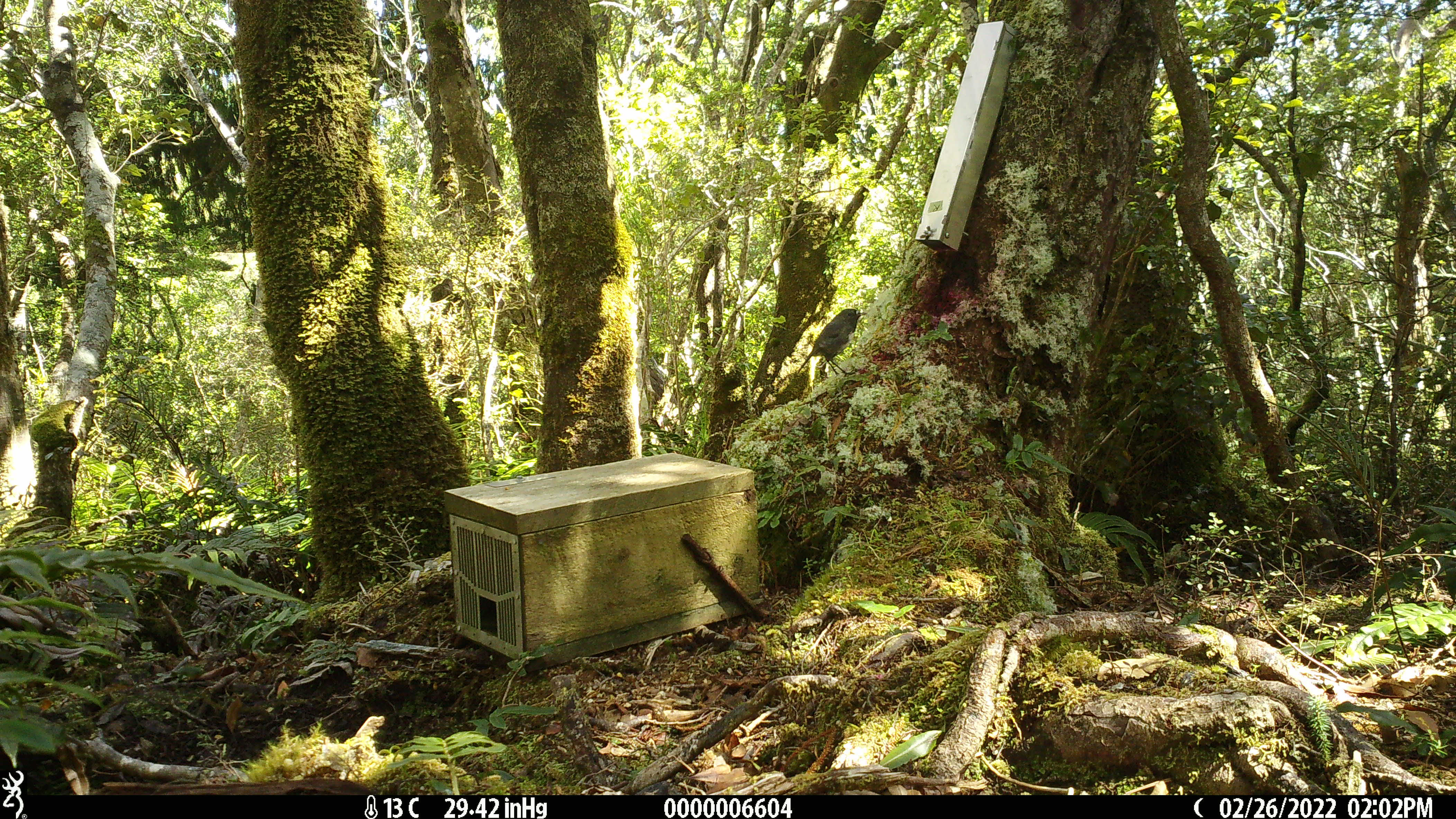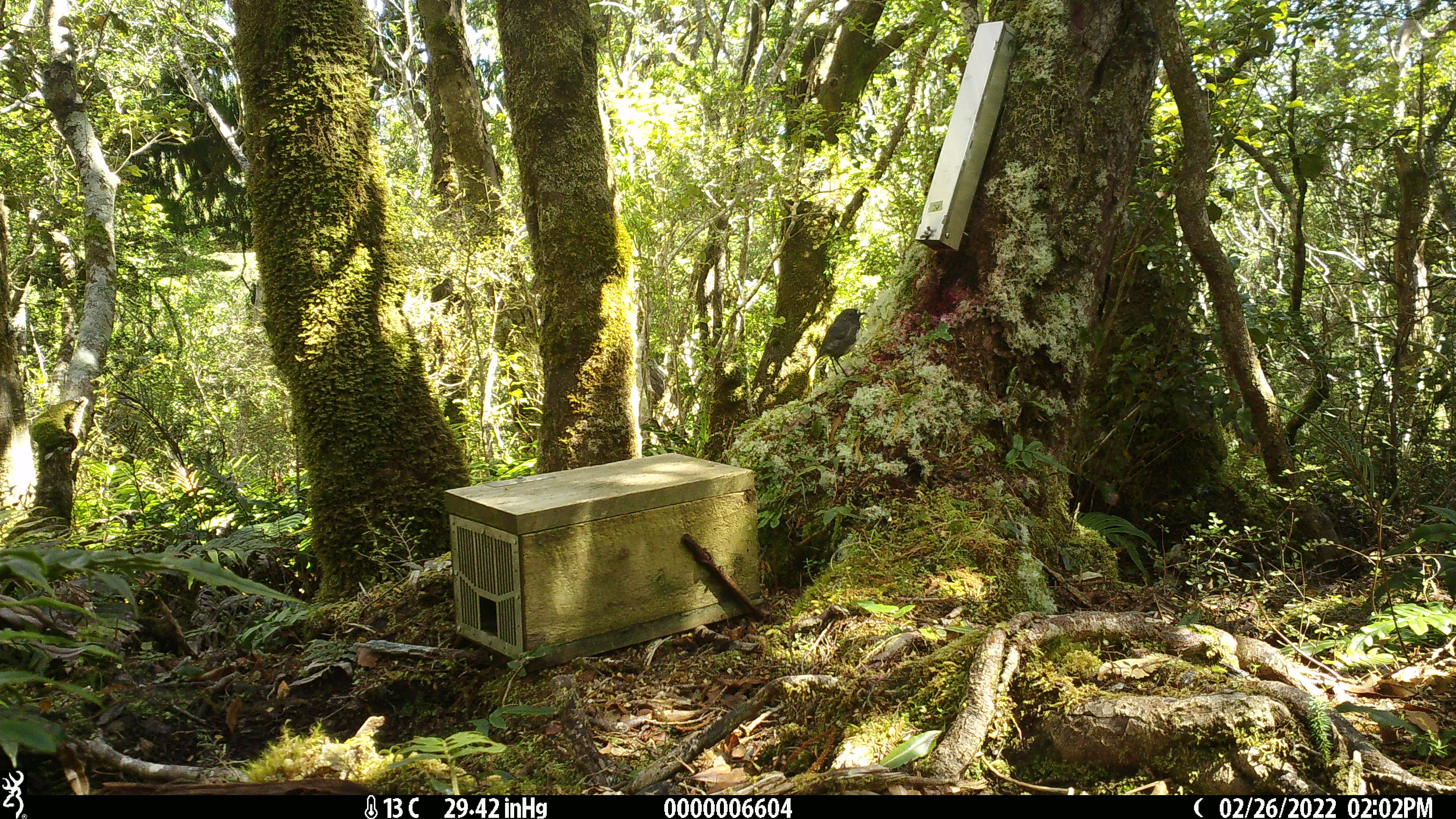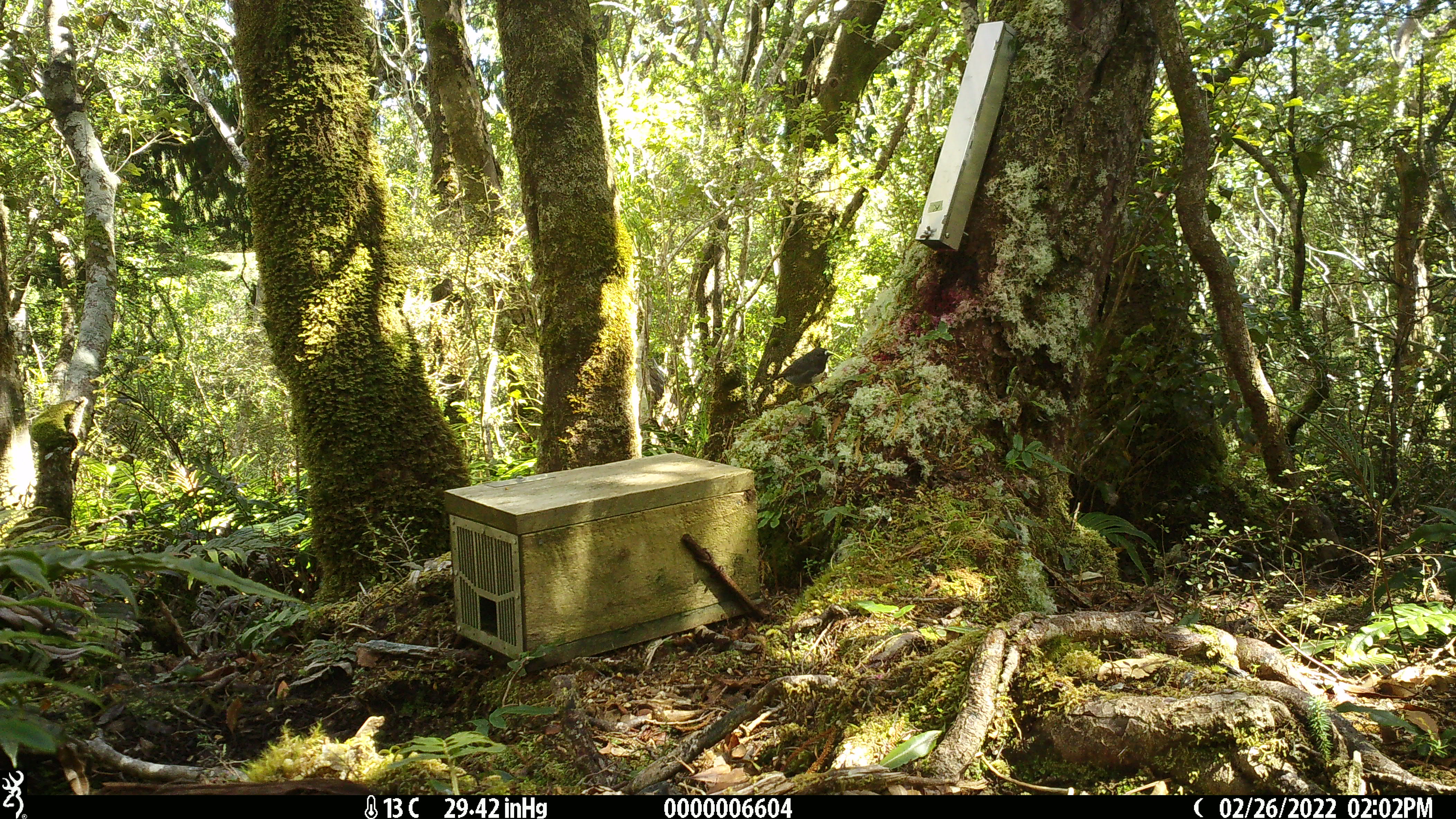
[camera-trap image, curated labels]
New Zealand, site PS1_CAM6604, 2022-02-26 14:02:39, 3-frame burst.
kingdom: Animalia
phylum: Chordata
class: Aves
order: Passeriformes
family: Petroicidae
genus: Petroica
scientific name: Petroica australis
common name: new zealand robin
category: robin